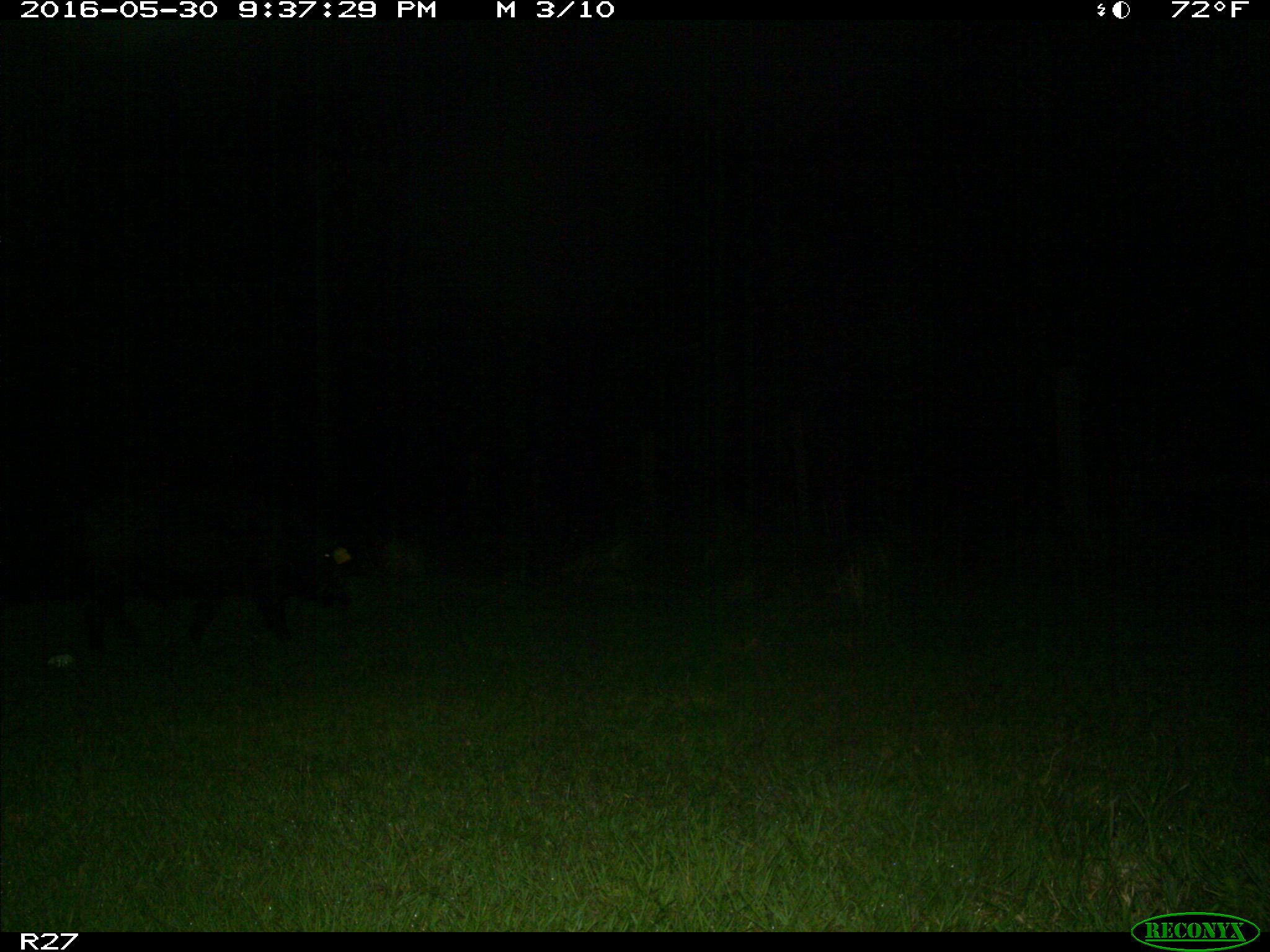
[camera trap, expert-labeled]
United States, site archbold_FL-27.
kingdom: Animalia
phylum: Chordata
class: Mammalia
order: Artiodactyla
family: Suidae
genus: Sus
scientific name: Sus scrofa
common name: wild boar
Sus scrofa (wild boar).